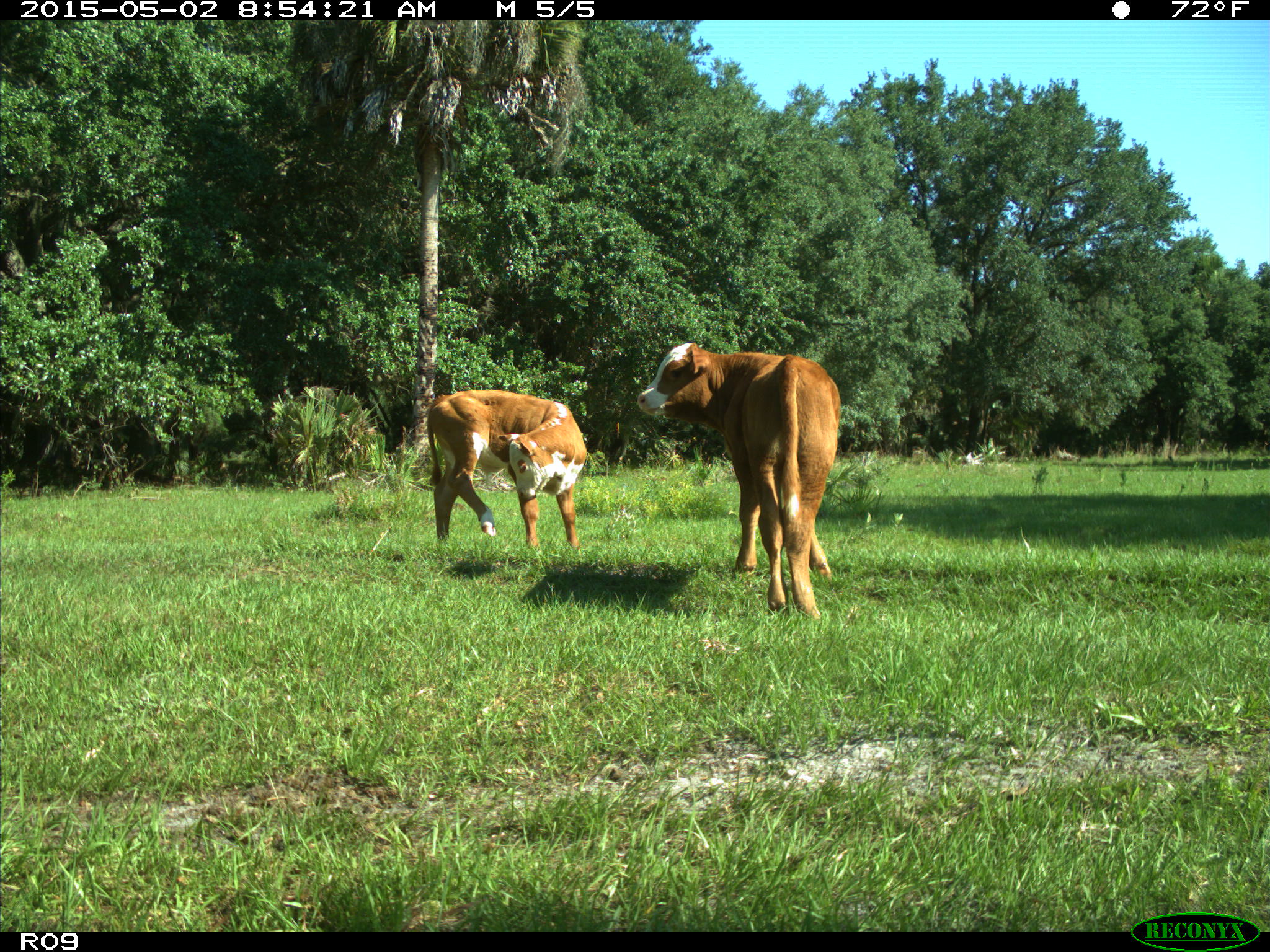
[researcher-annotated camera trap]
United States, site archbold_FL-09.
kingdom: Animalia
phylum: Chordata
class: Mammalia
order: Artiodactyla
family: Bovidae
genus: Bos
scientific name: Bos taurus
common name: domestic cow